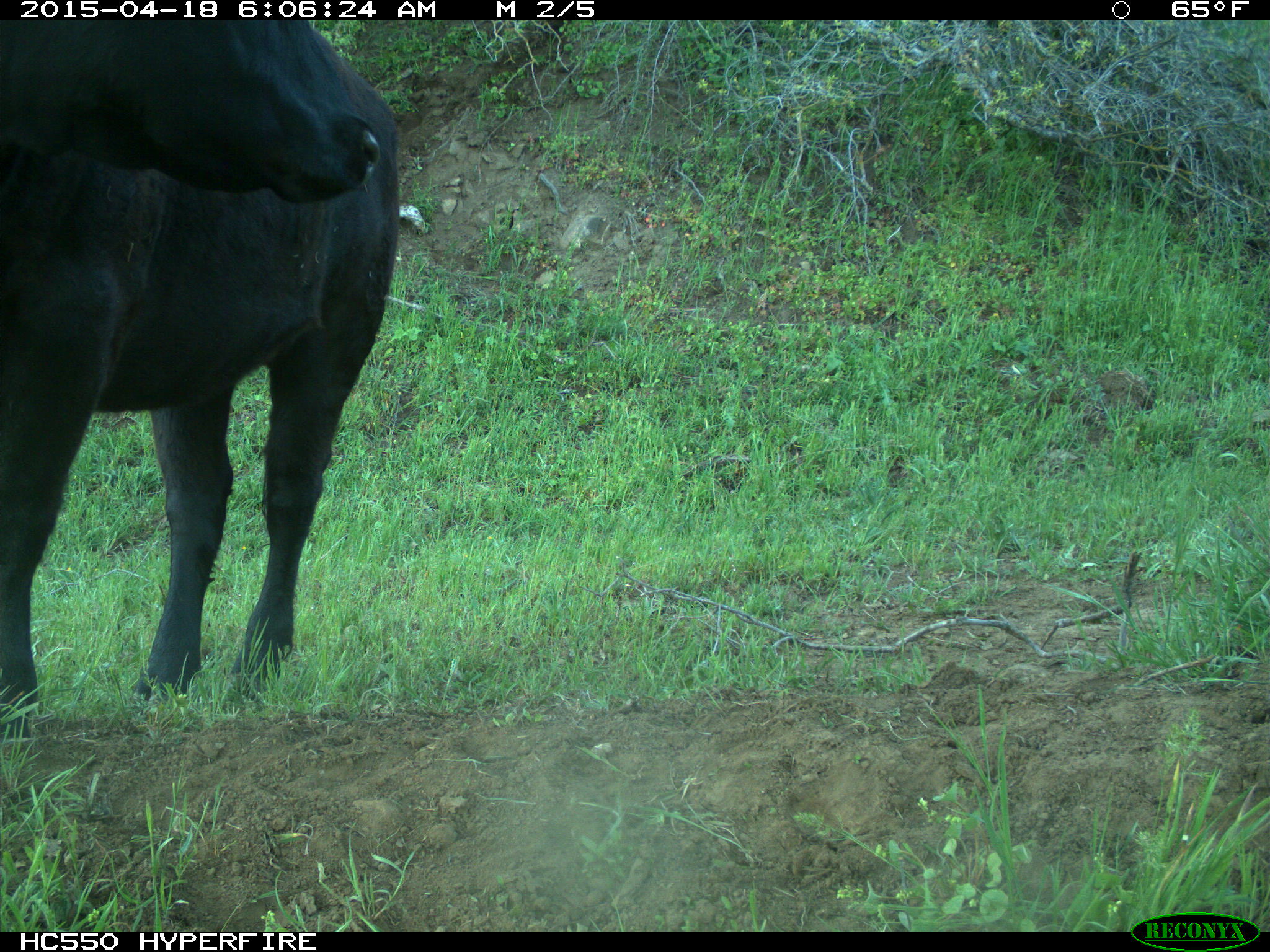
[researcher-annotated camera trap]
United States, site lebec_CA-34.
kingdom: Animalia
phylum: Chordata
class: Mammalia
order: Artiodactyla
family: Bovidae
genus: Bos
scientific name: Bos taurus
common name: domestic cow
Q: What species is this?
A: Bos taurus (domestic cow).